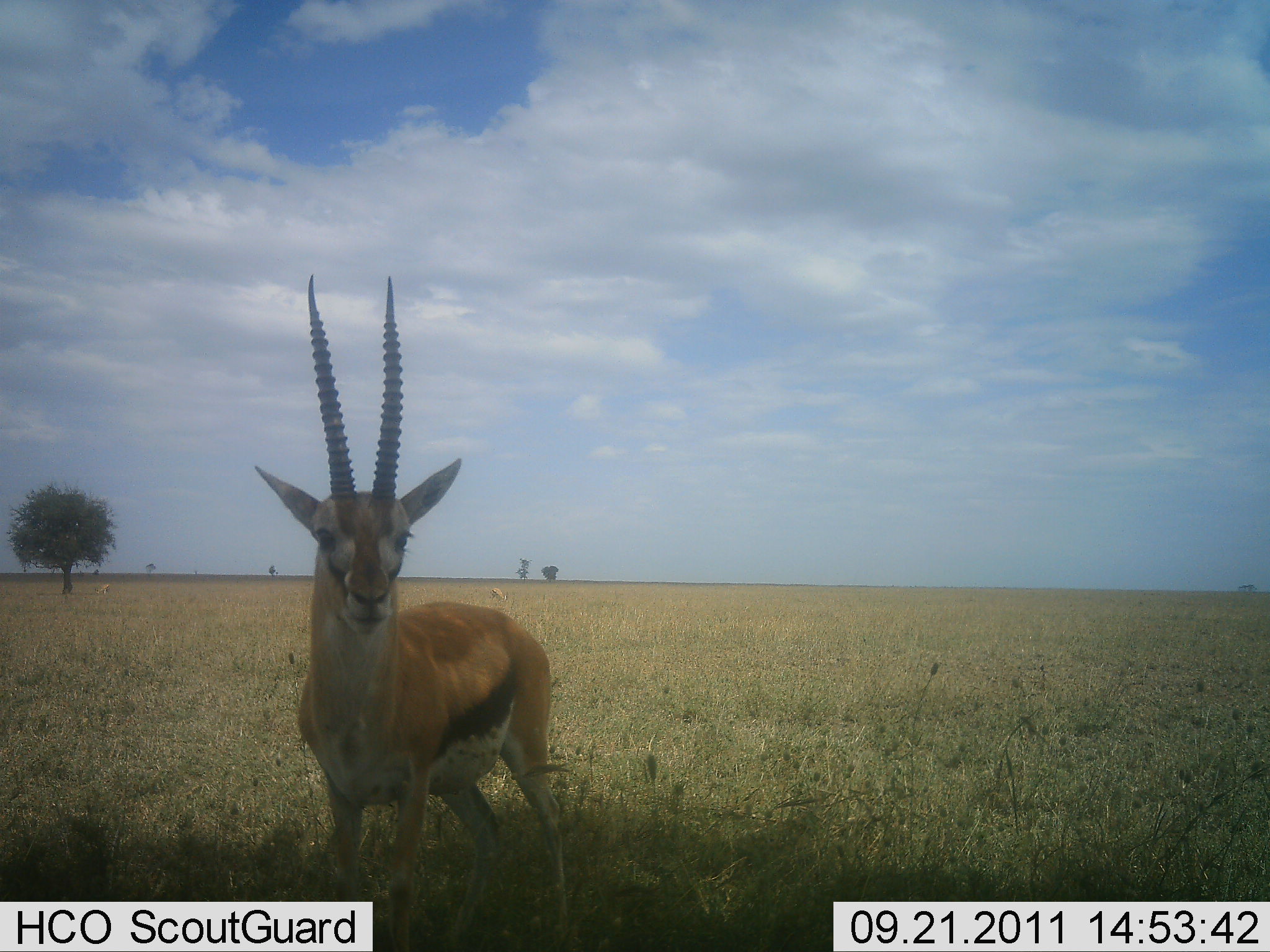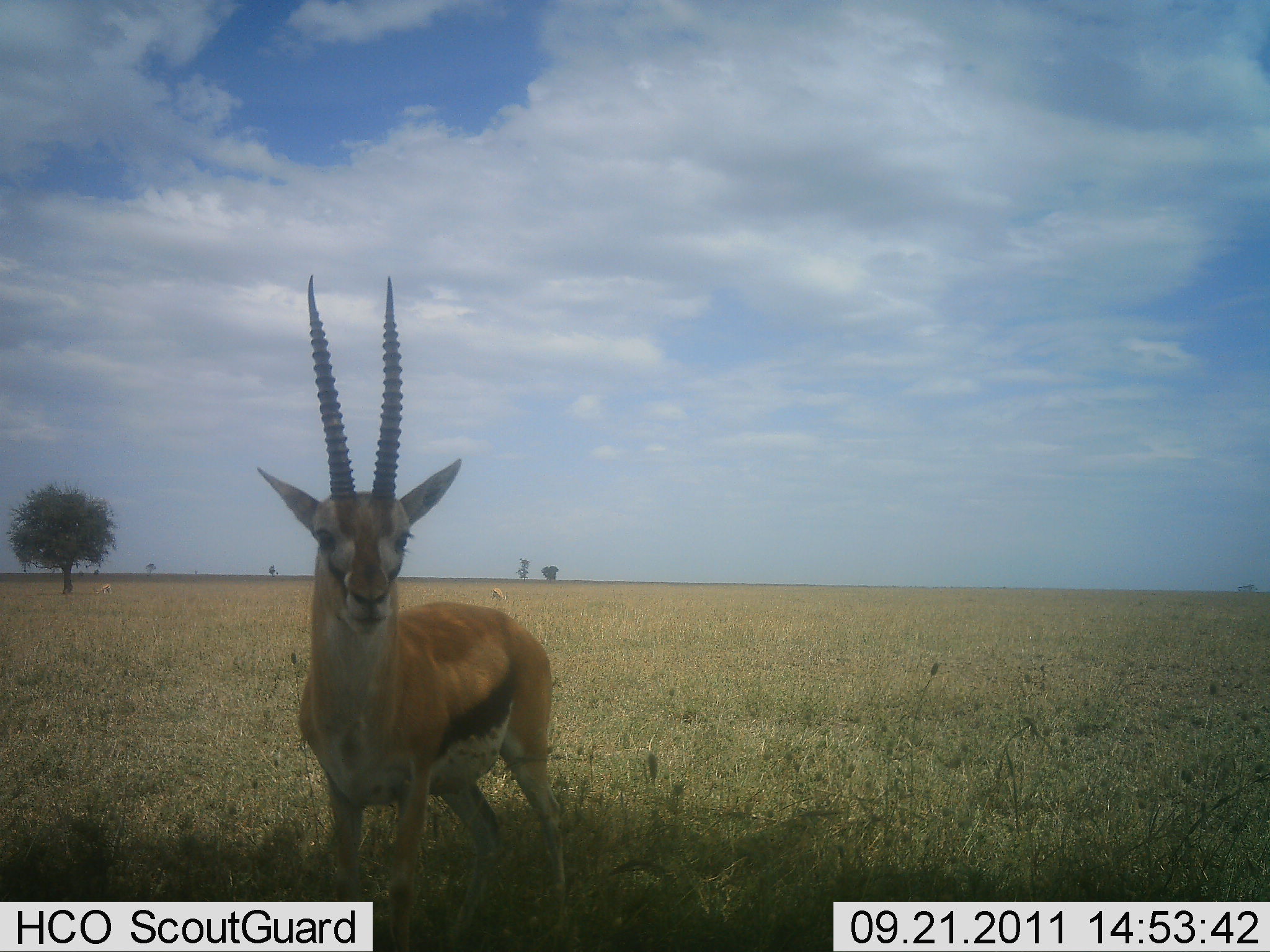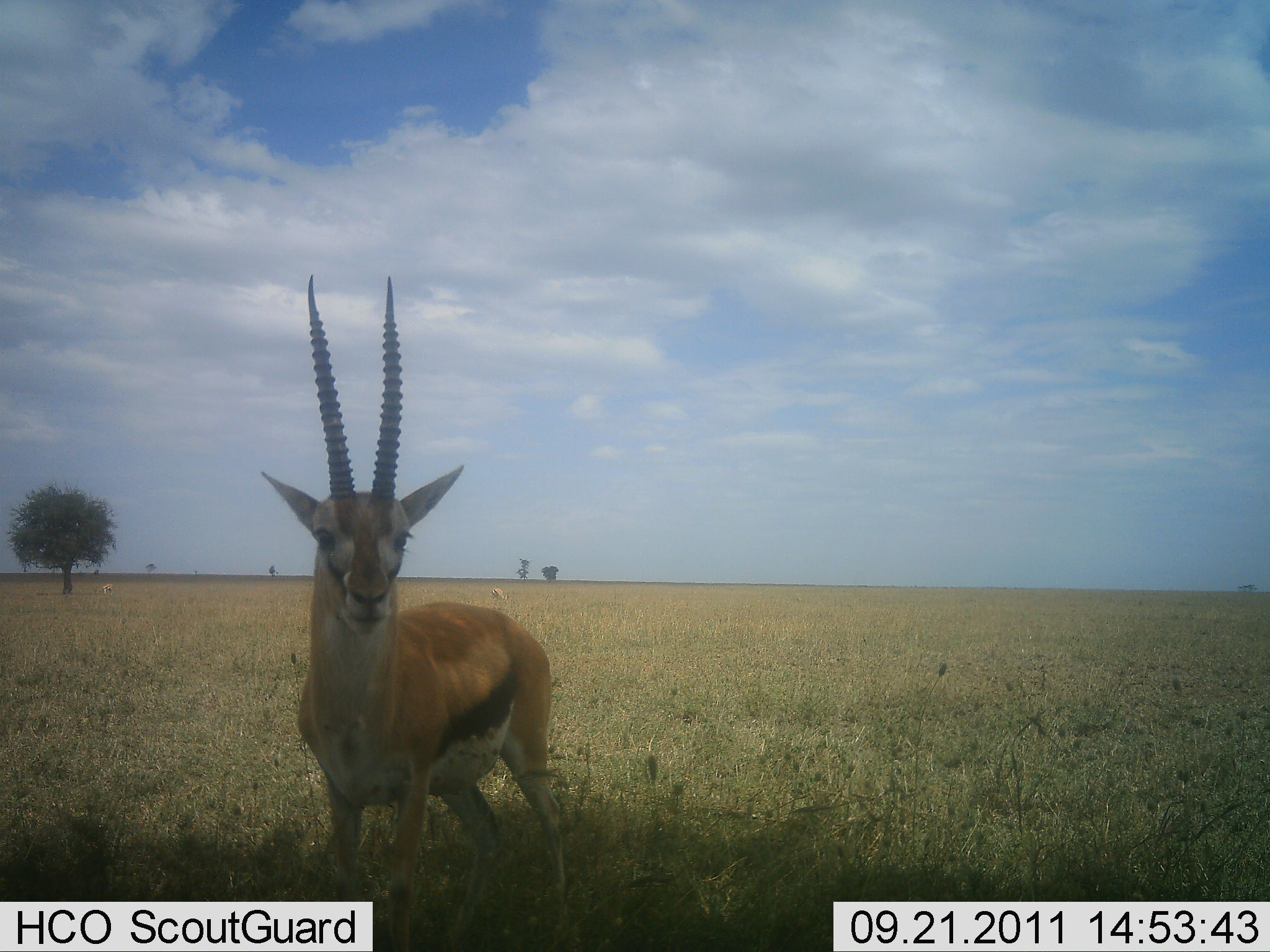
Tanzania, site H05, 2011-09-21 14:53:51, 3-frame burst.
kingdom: Animalia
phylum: Chordata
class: Mammalia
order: Artiodactyla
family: Bovidae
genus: Eudorcas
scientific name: Eudorcas thomsonii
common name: thomson's gazelle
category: gazellethomsons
Gazellethomsons (thomson's gazelle) (Eudorcas thomsonii), count 1. Behavior (volunteer vote fractions): standing 100%, resting 0%, moving 0%, interacting 0%. Young present (vote fraction): 0%. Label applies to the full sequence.